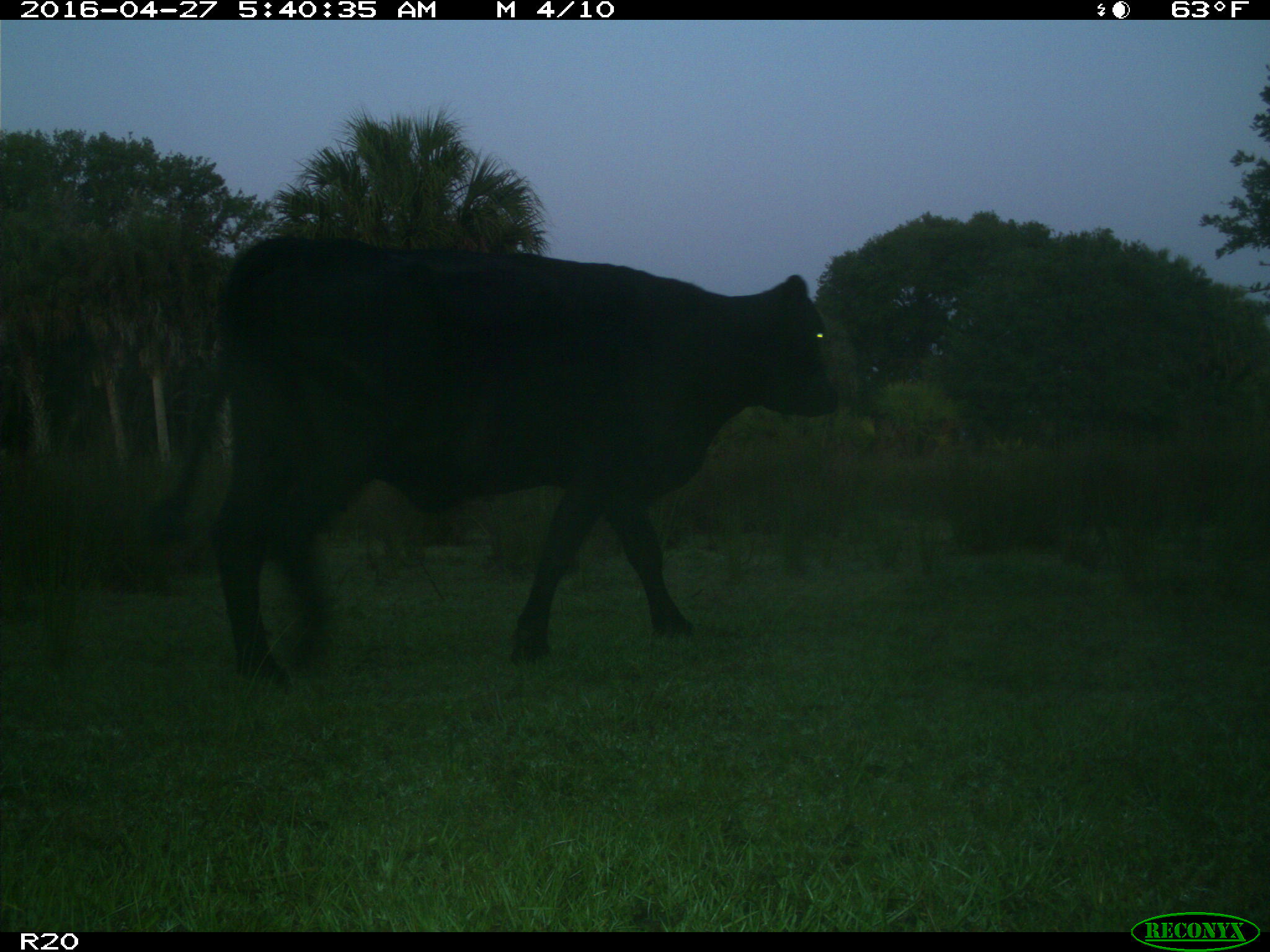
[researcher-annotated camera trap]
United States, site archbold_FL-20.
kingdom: Animalia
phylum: Chordata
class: Mammalia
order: Artiodactyla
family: Bovidae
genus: Bos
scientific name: Bos taurus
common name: domestic cow